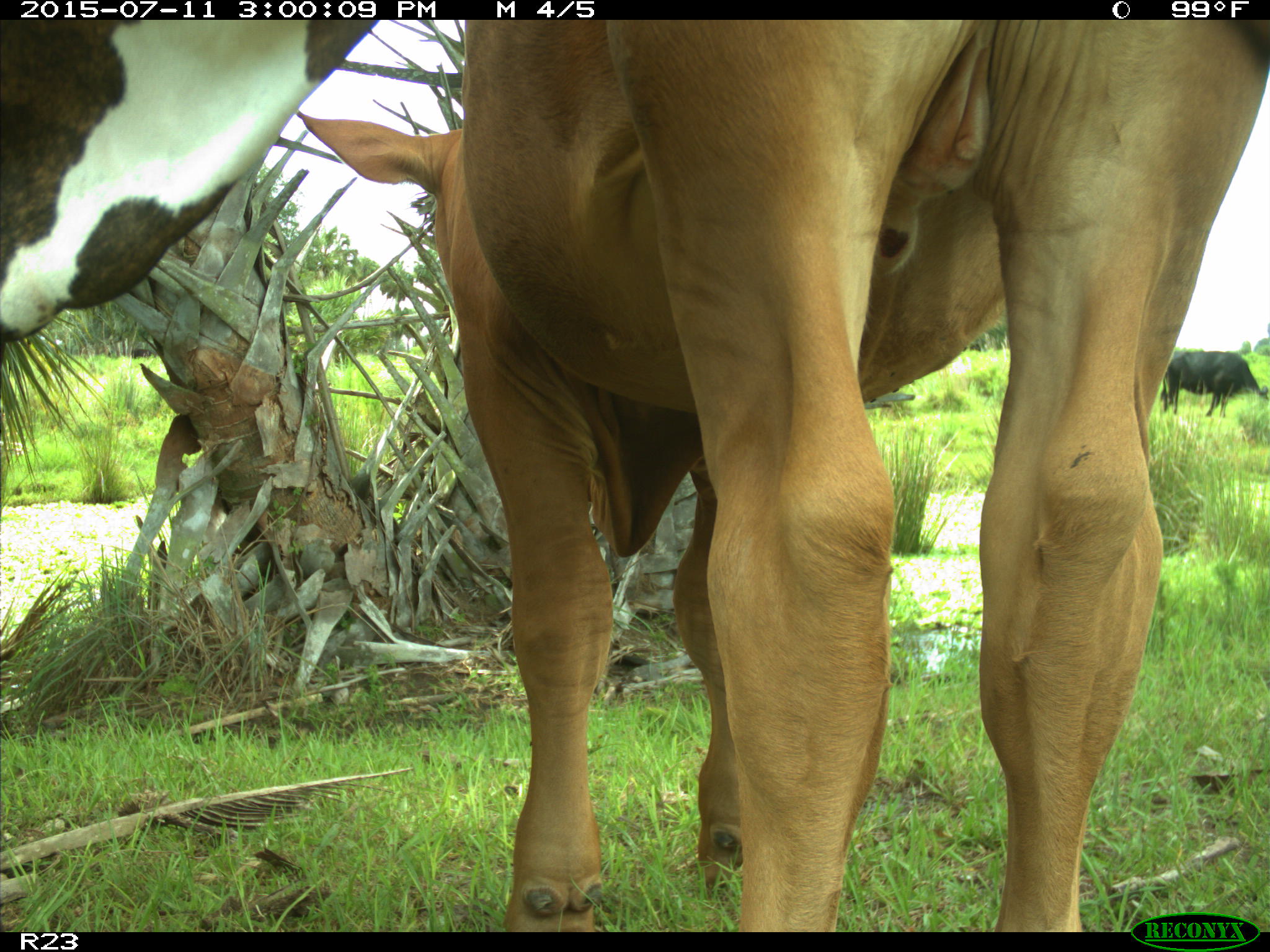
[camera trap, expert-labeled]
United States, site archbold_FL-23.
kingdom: Animalia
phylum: Chordata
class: Mammalia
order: Artiodactyla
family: Bovidae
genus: Bos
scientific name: Bos taurus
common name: domestic cow